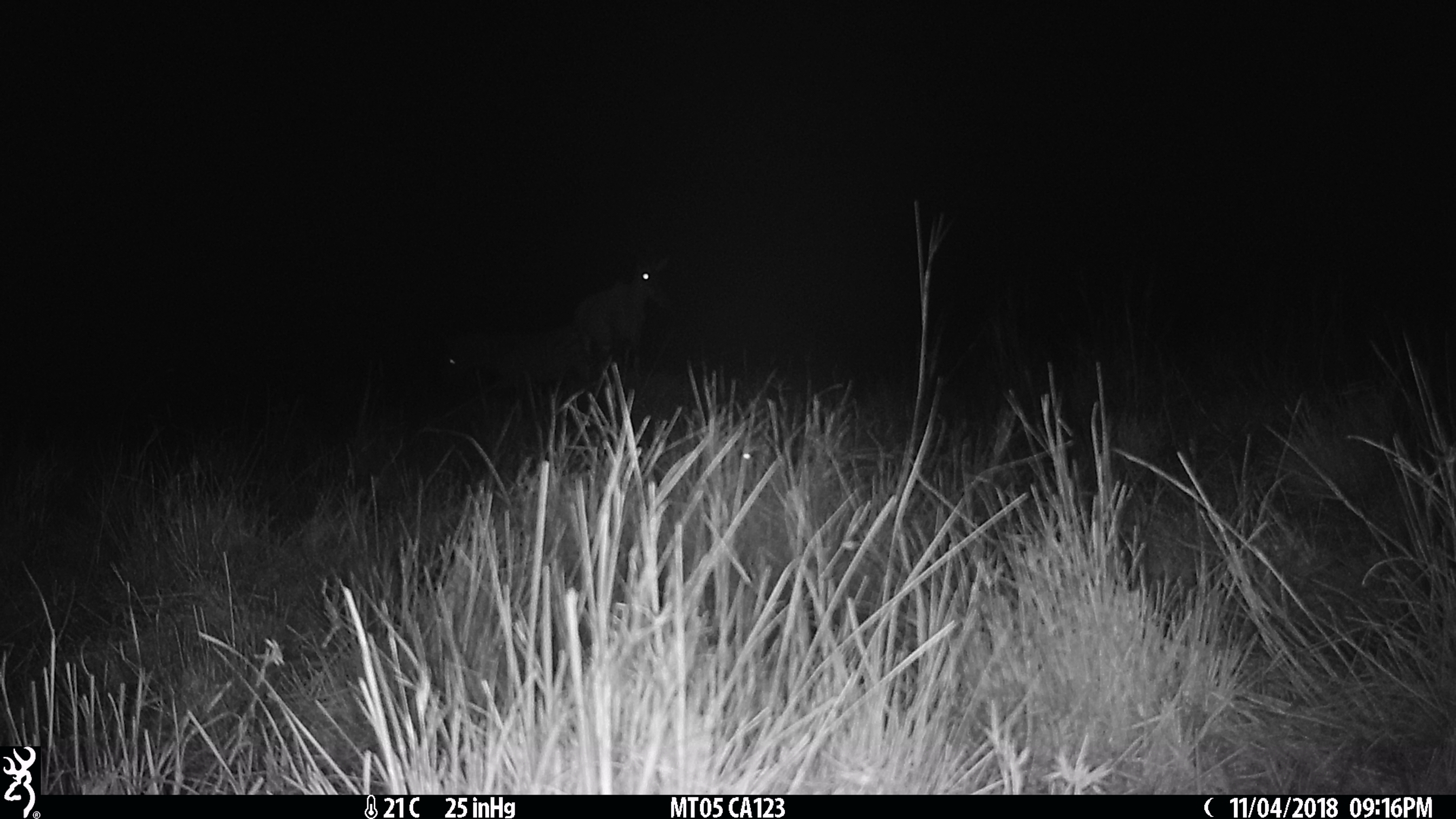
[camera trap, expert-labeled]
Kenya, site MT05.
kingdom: Animalia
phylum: Chordata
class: Mammalia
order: Perissodactyla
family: Equidae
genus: Equus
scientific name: Equus quagga burchellii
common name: burchell's zebra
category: zebra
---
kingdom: Animalia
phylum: Chordata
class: Mammalia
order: Artiodactyla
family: Bovidae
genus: Damaliscus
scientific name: Damaliscus lunatus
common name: topi